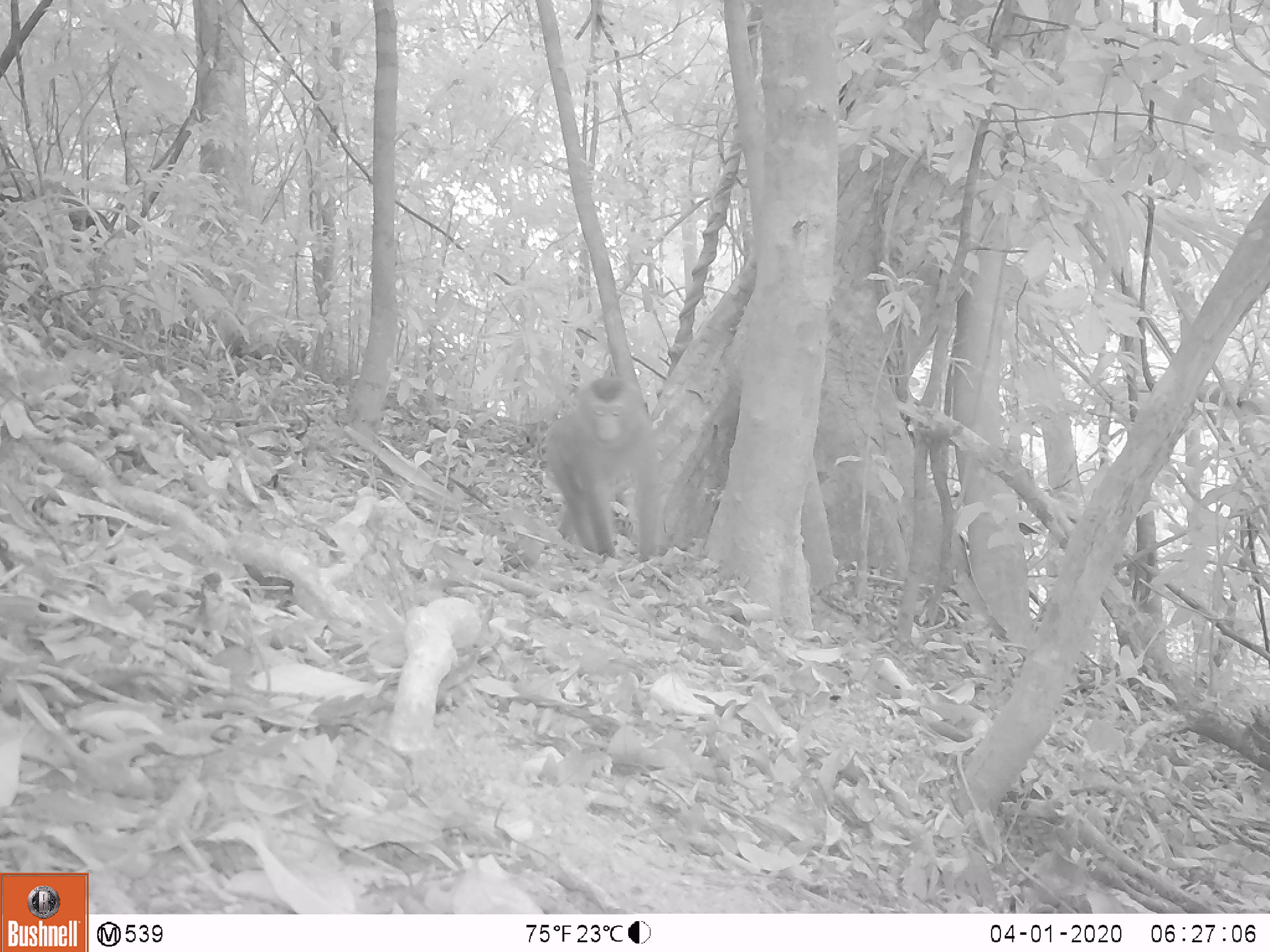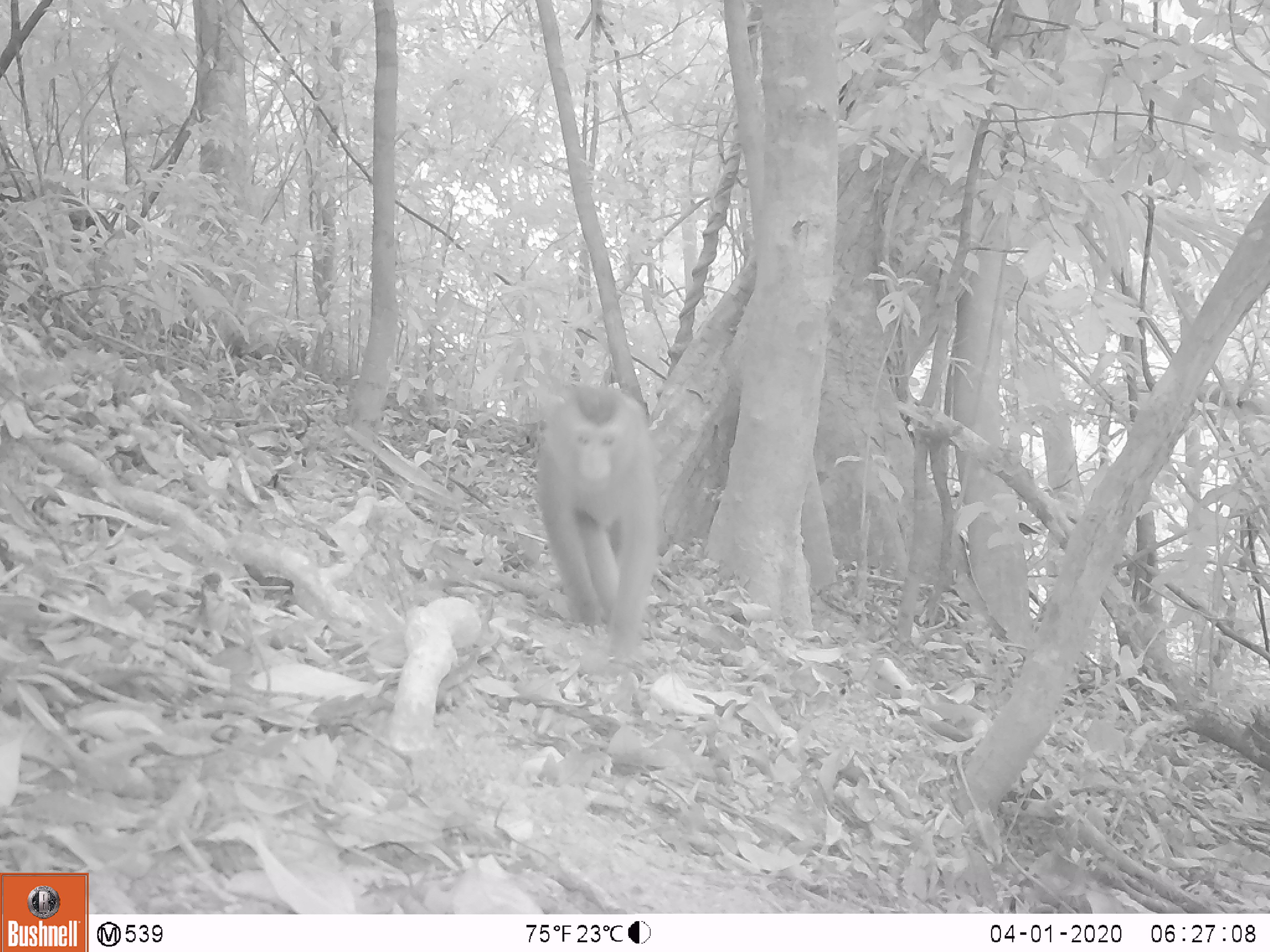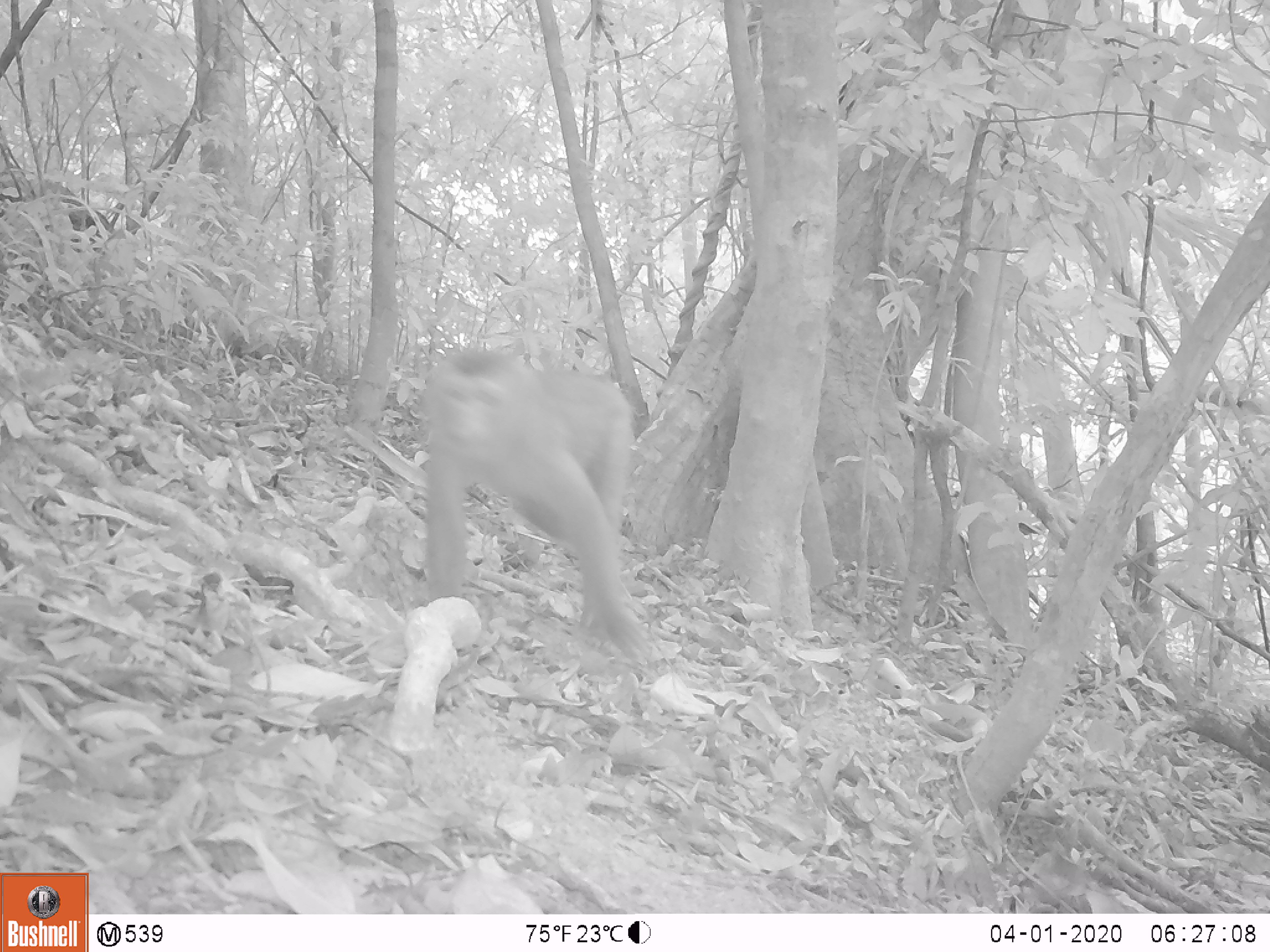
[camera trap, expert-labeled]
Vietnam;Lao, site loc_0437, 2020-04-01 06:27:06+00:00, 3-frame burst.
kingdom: Animalia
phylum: Chordata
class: Mammalia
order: Primates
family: Cercopithecidae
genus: Macaca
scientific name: Macaca nemestrina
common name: pig-tailed macaque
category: pig tailed macaque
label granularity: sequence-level